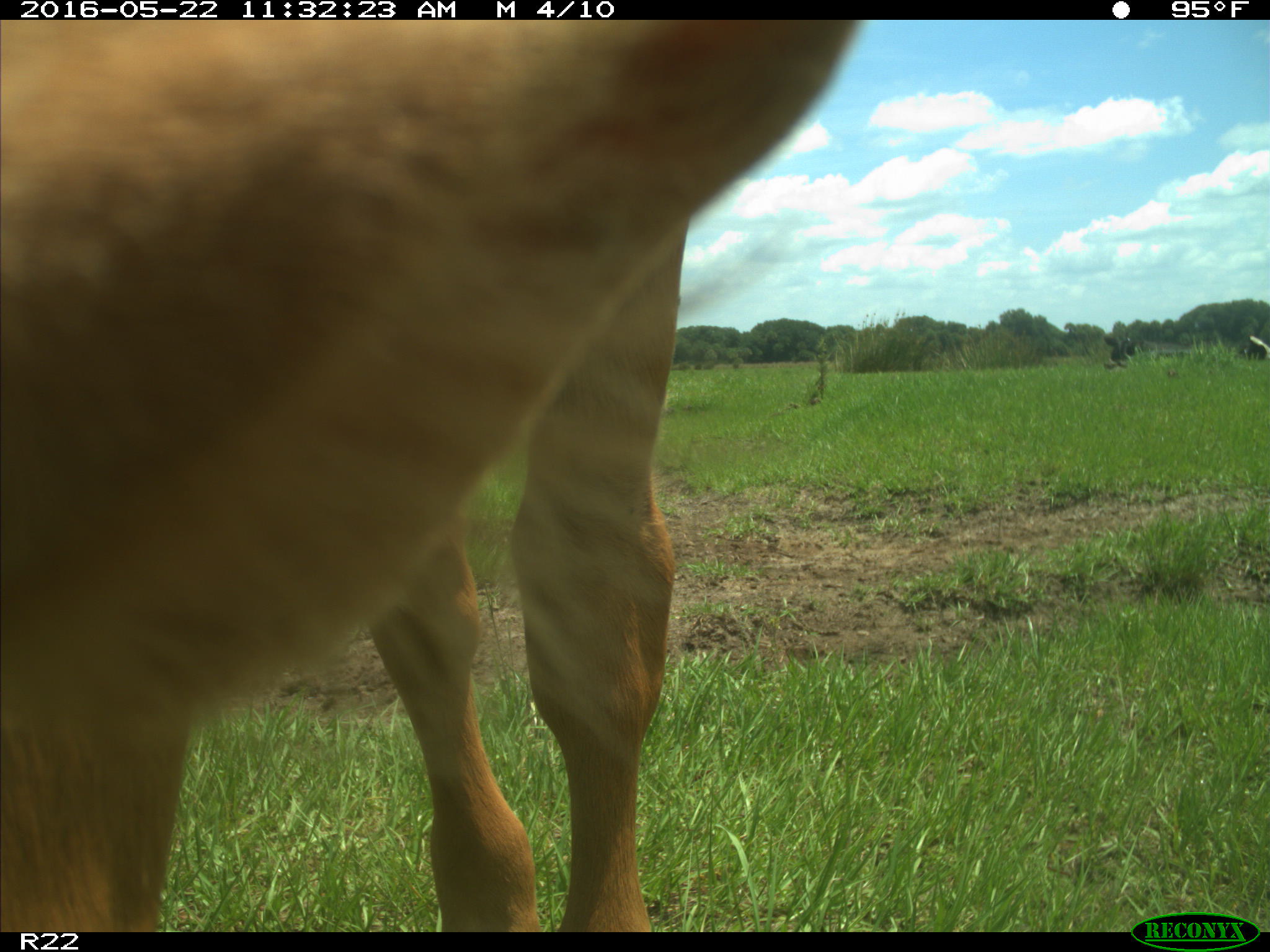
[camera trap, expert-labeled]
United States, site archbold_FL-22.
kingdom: Animalia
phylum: Chordata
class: Mammalia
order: Artiodactyla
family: Bovidae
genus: Bos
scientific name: Bos taurus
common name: domestic cow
Bos taurus (domestic cow).